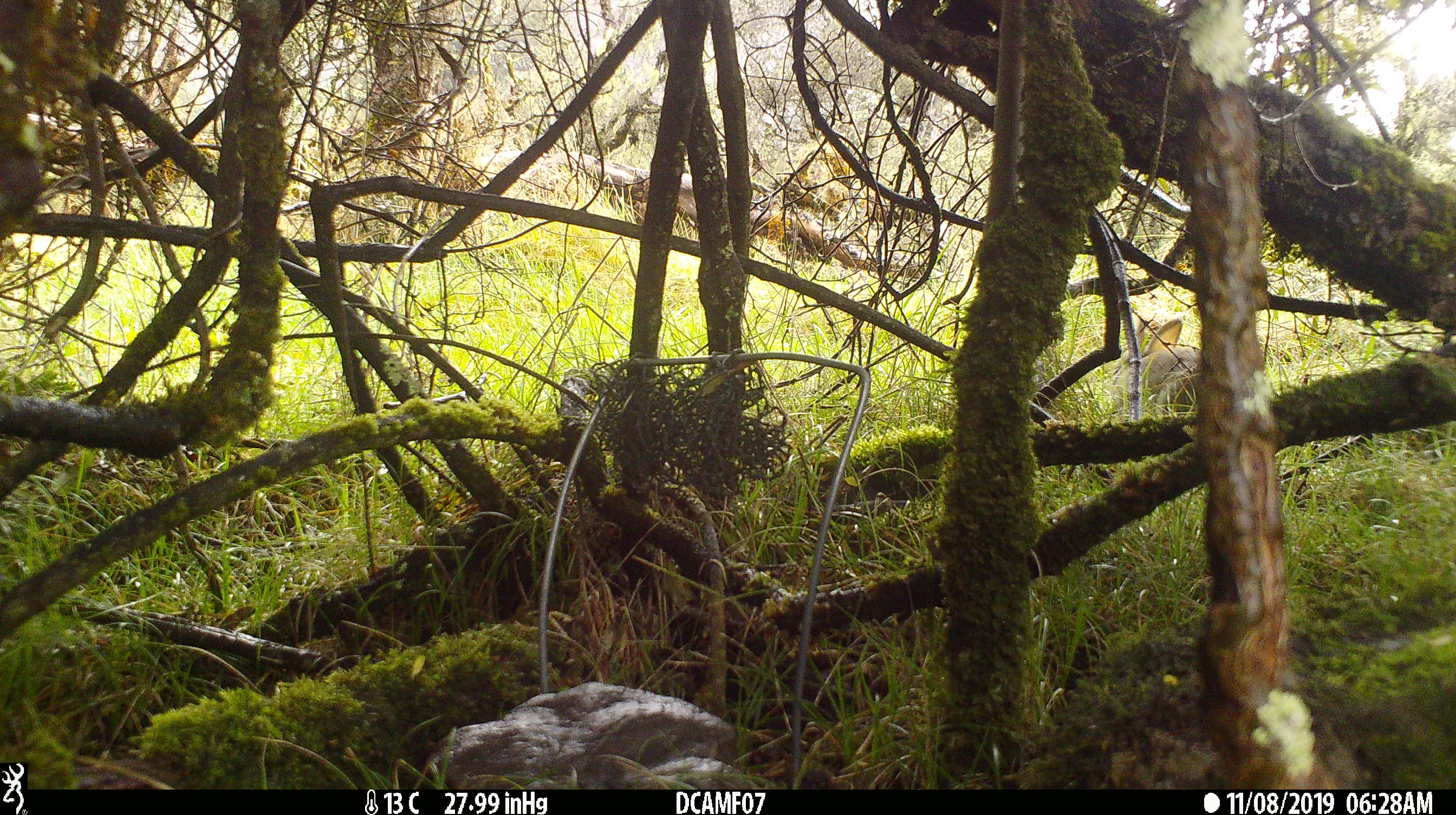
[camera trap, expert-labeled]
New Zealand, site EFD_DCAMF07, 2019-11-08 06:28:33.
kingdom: Animalia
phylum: Chordata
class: Mammalia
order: Lagomorpha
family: Leporidae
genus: Oryctolagus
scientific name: Oryctolagus cuniculus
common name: european rabbit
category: rabbit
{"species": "rabbit (european rabbit) (Oryctolagus cuniculus)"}